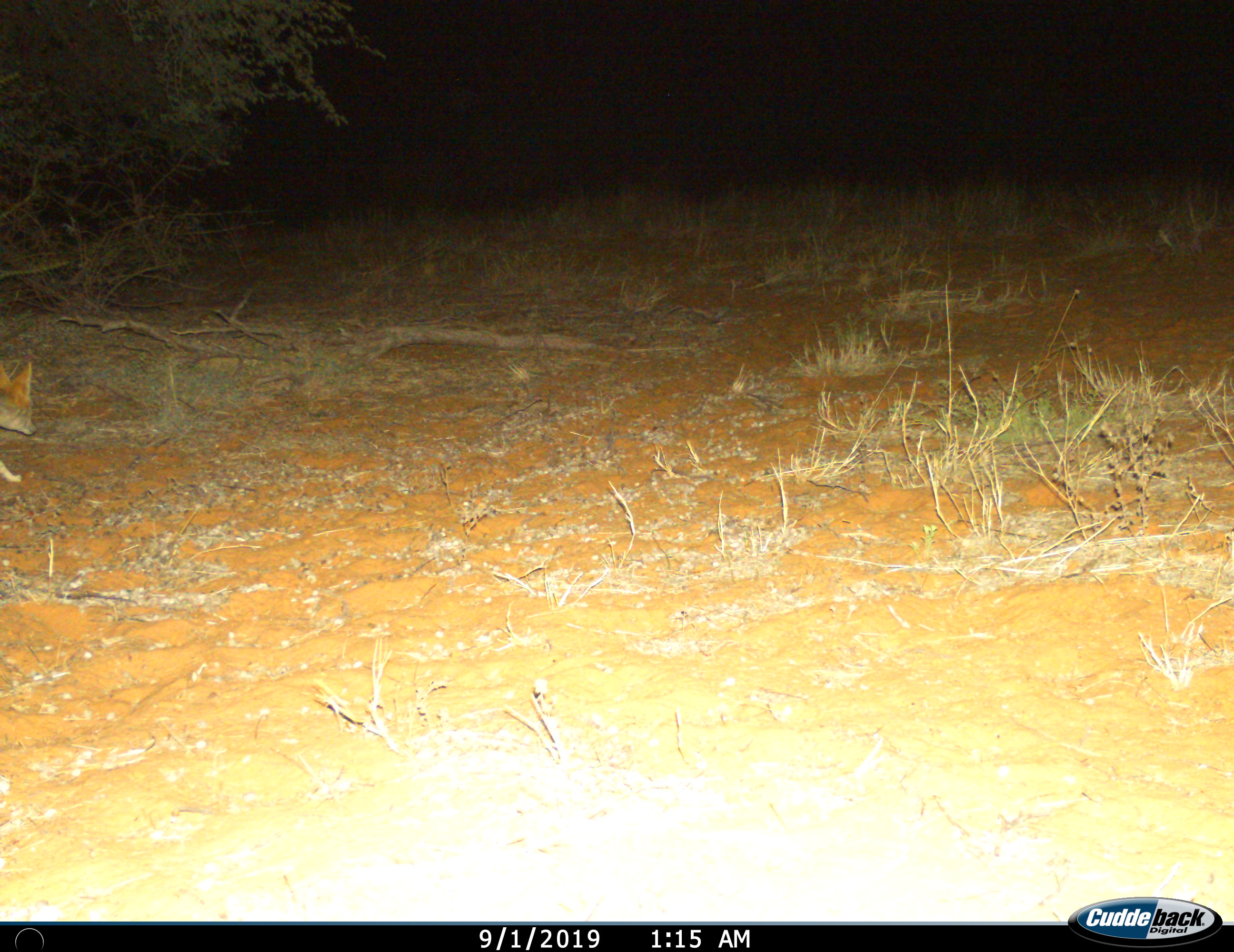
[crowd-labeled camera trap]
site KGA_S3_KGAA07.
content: unidentified animal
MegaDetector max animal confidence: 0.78